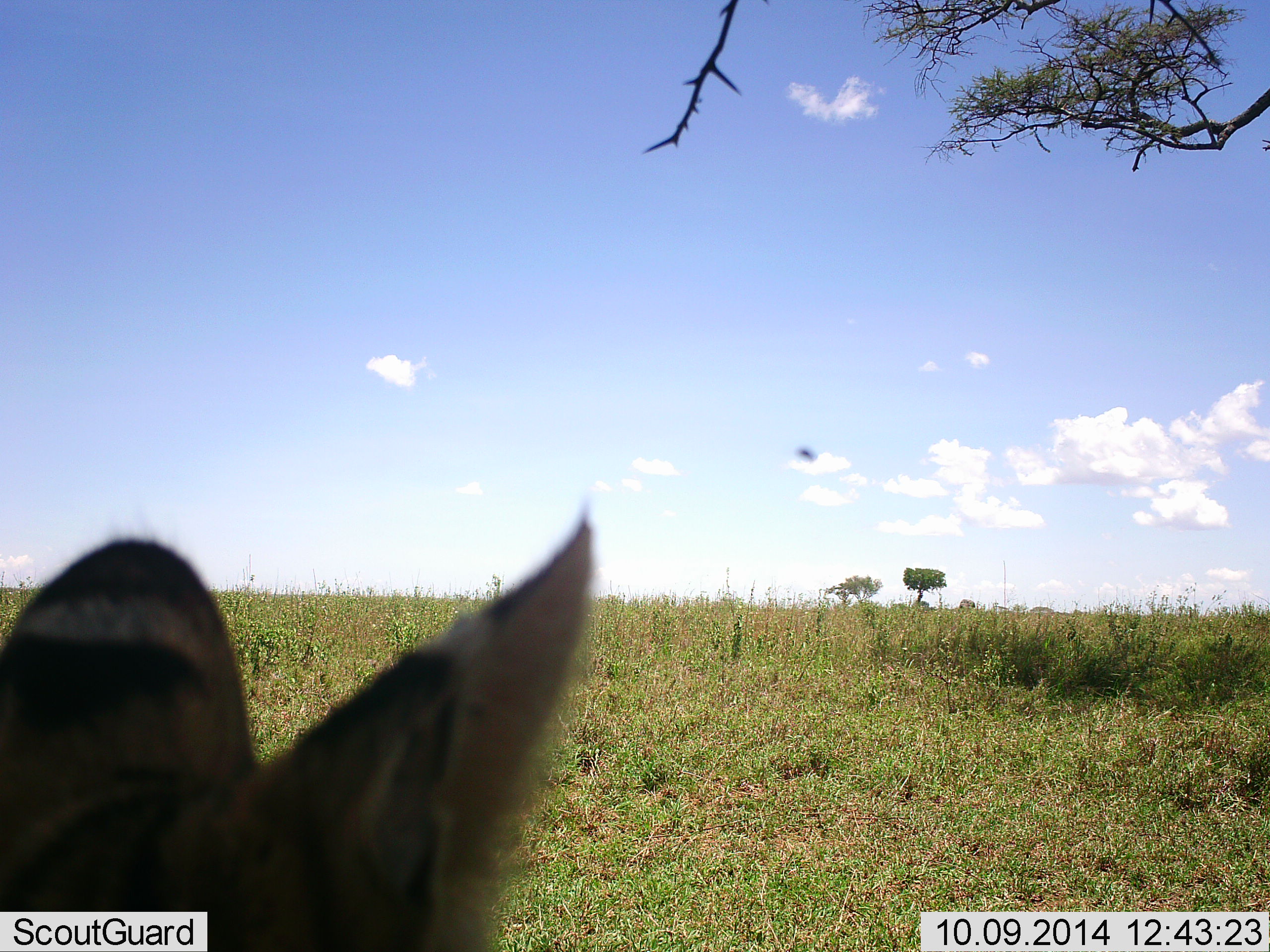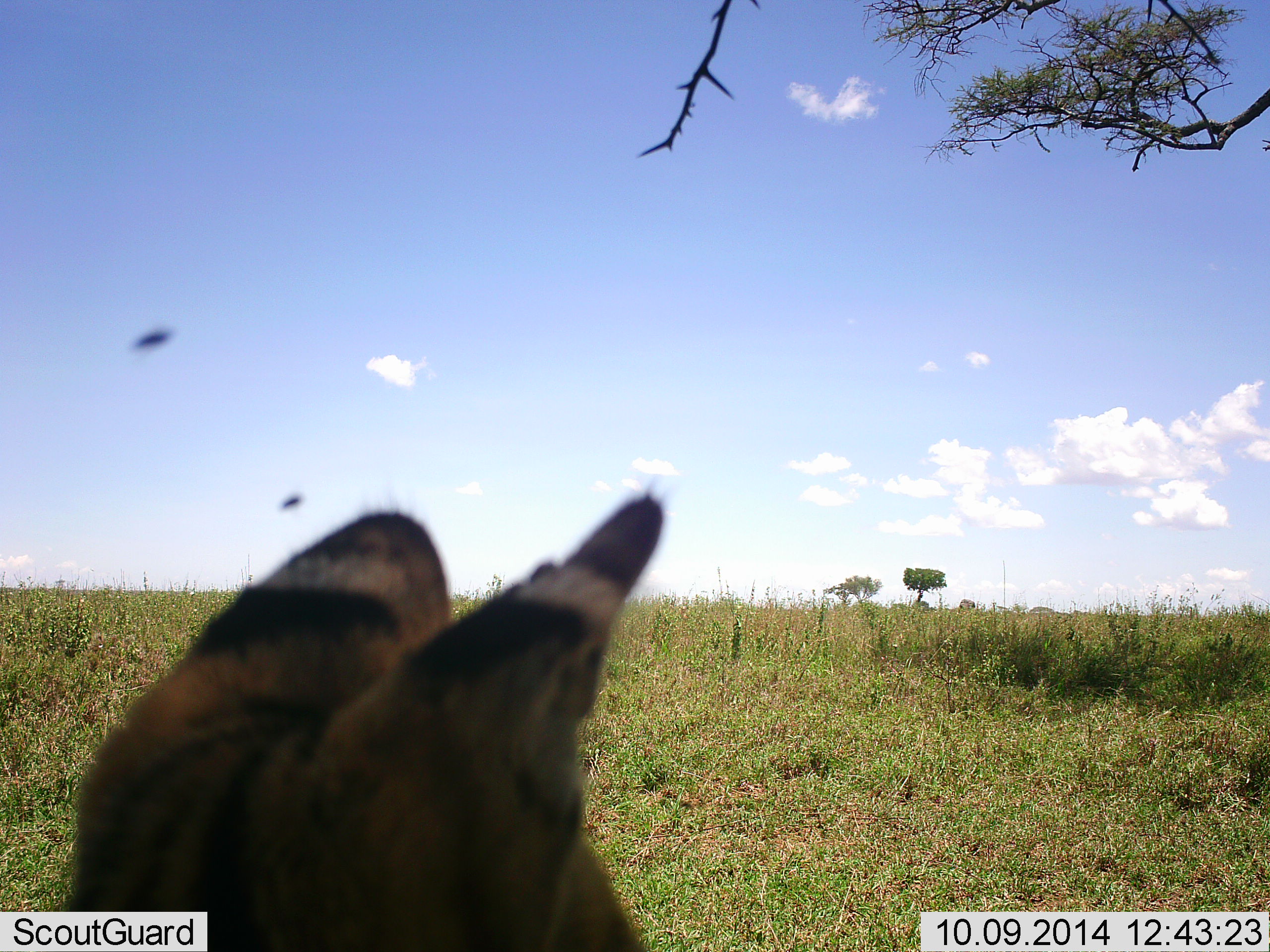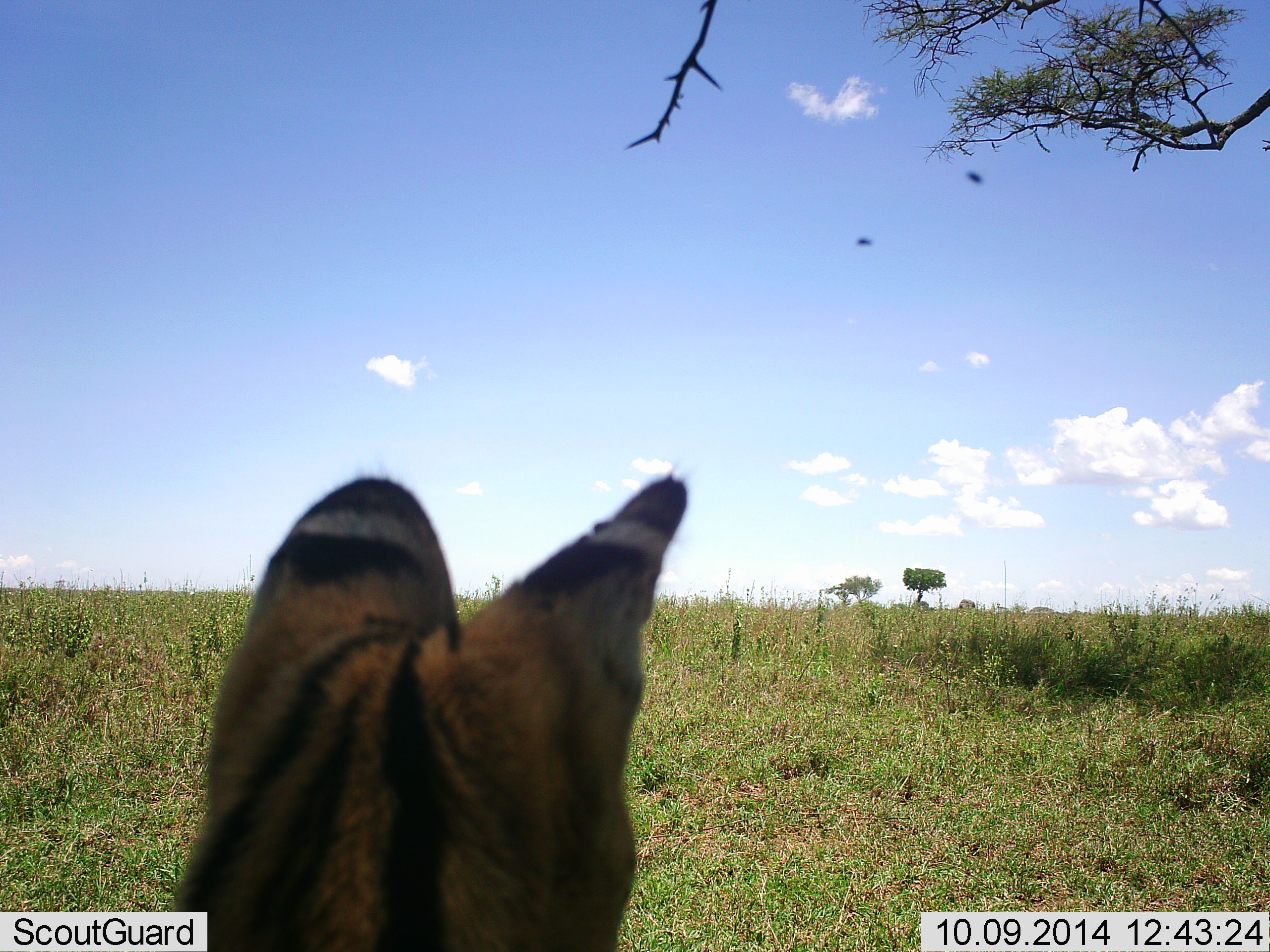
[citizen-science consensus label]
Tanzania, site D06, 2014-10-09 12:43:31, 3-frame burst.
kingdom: Animalia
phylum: Chordata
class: Mammalia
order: Carnivora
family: Felidae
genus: Leptailurus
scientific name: Leptailurus serval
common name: serval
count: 1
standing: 71%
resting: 29%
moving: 0%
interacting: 0%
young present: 0%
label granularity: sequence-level